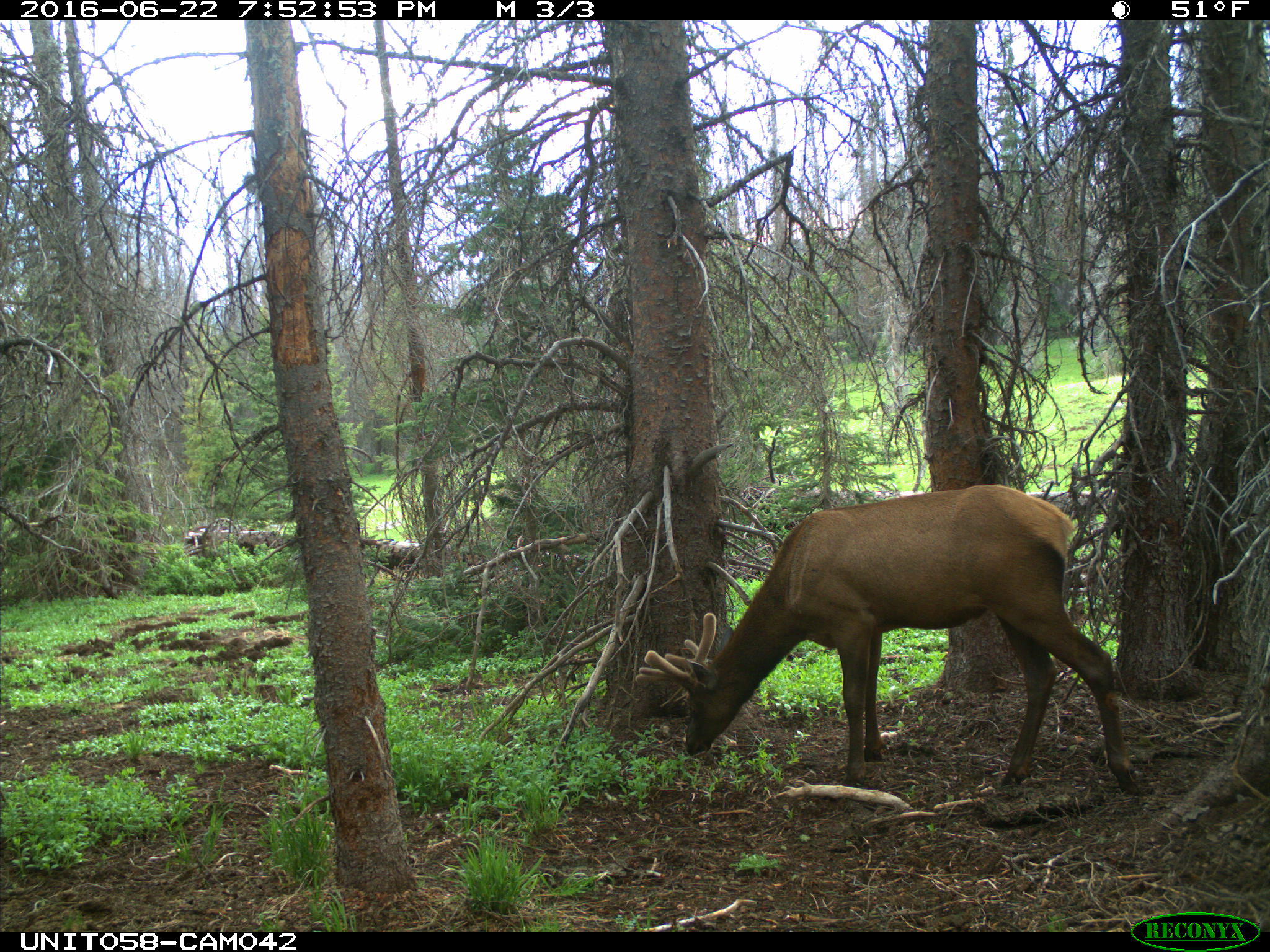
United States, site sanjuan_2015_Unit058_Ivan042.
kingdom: Animalia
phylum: Chordata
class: Mammalia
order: Artiodactyla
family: Cervidae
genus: Cervus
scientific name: Cervus elaphus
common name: red deer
Cervus elaphus (red deer).